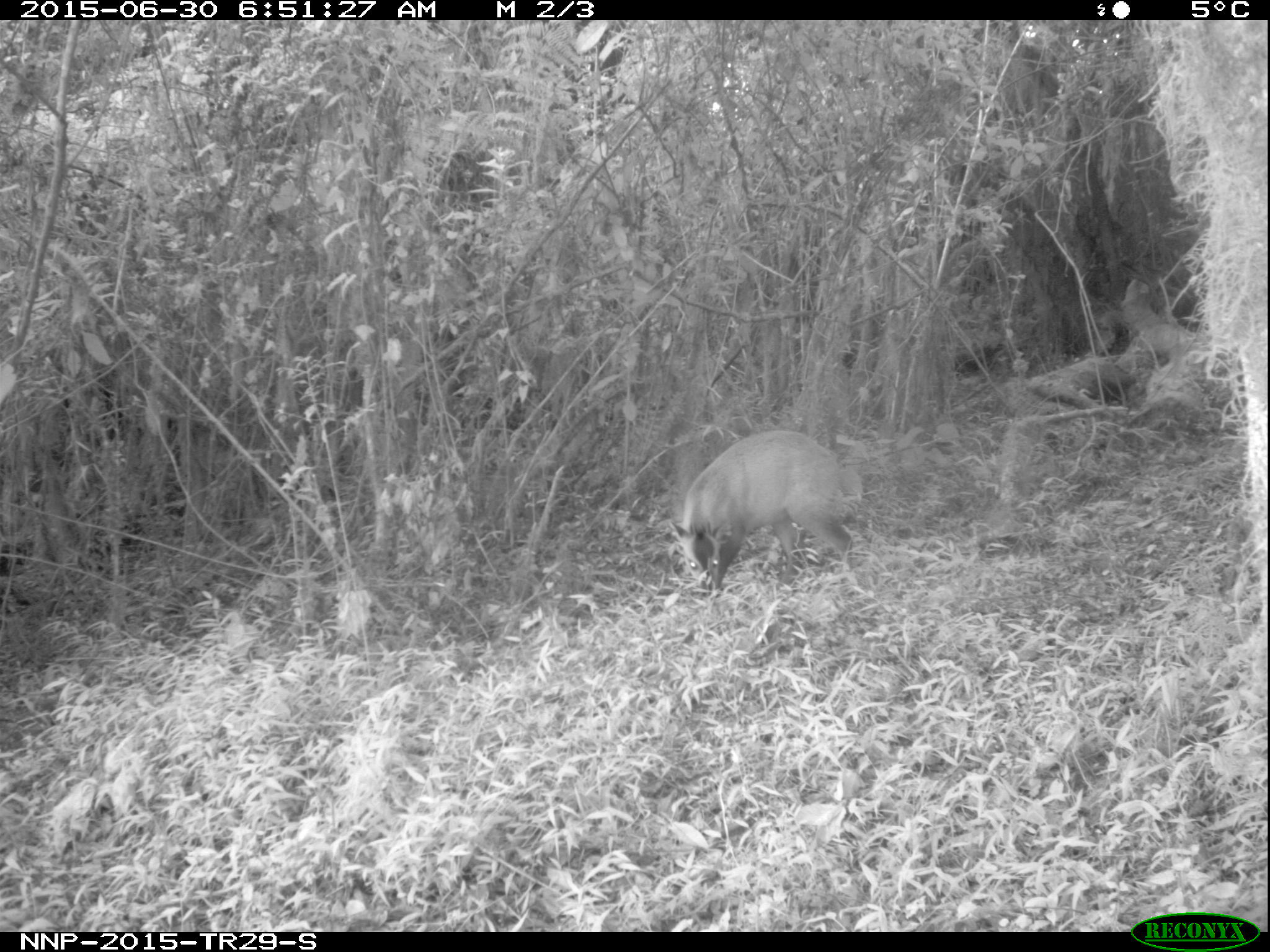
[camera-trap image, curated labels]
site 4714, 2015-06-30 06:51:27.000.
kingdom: Animalia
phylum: Chordata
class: Mammalia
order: Artiodactyla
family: Bovidae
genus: Cephalophus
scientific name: Cephalophus nigrifrons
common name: black-fronted duiker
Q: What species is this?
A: Cephalophus nigrifrons (black-fronted duiker).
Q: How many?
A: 1.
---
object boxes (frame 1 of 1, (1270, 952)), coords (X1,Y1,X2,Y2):
cephalophus nigrifrons: (667,429,855,592)